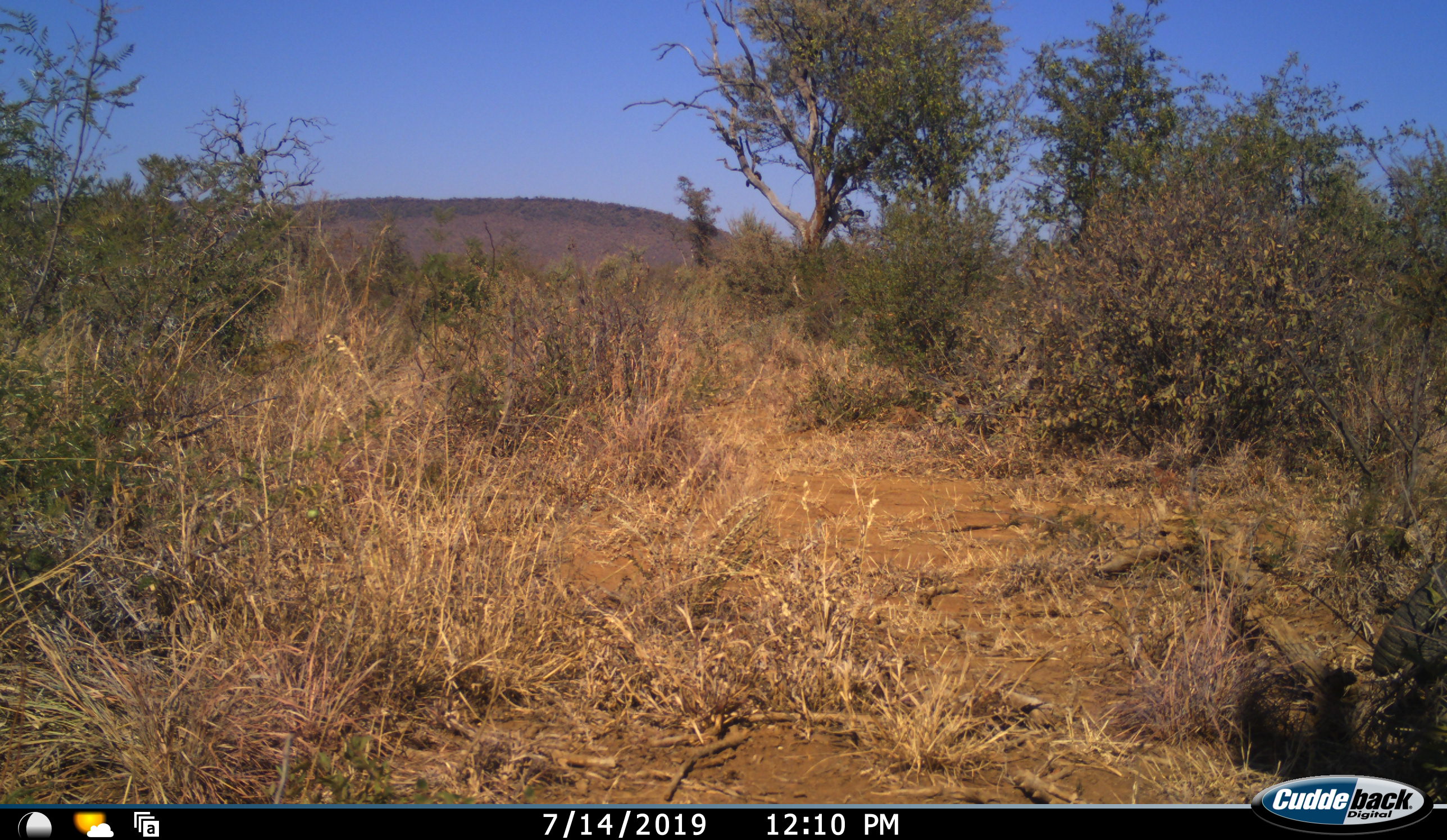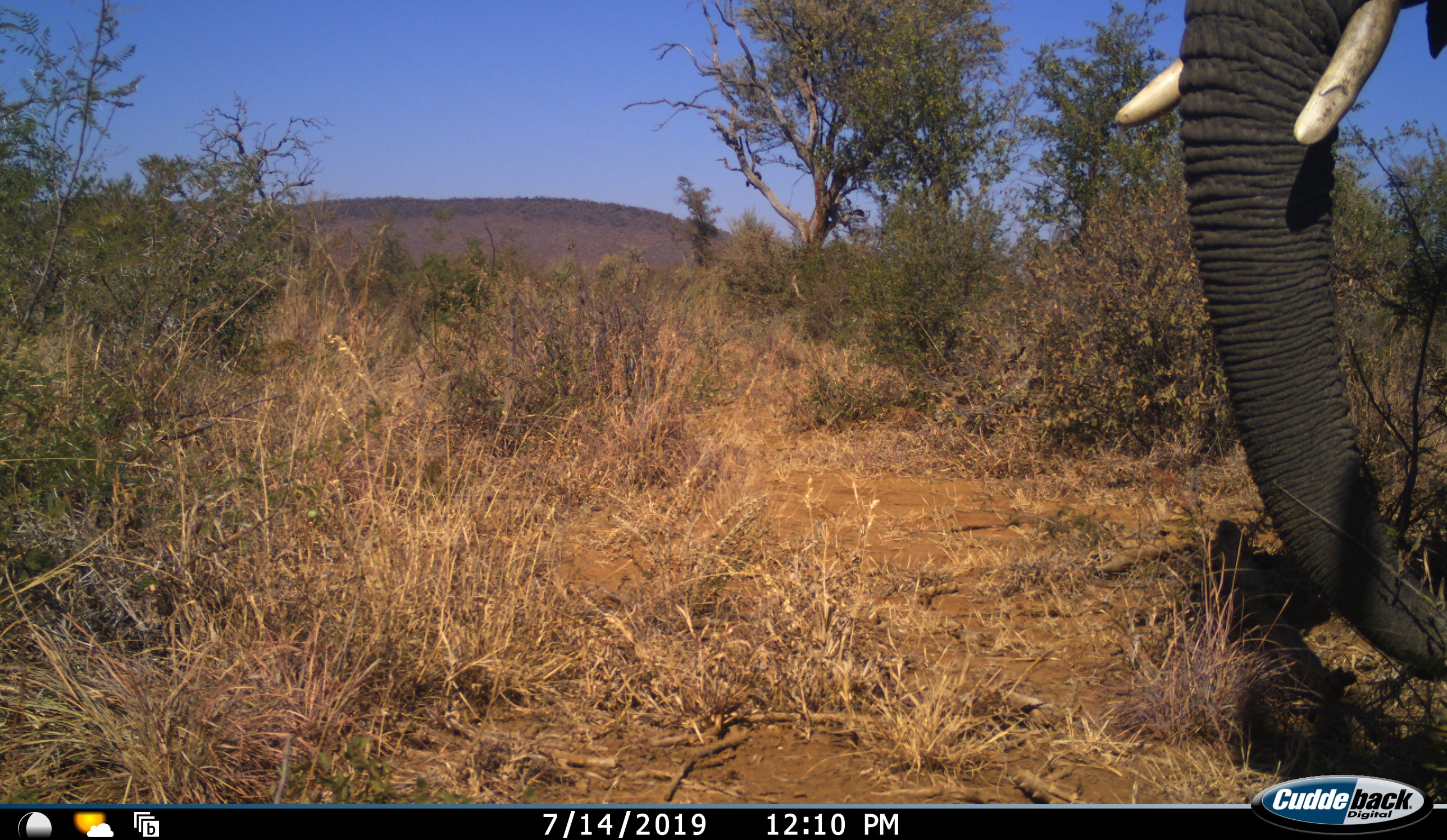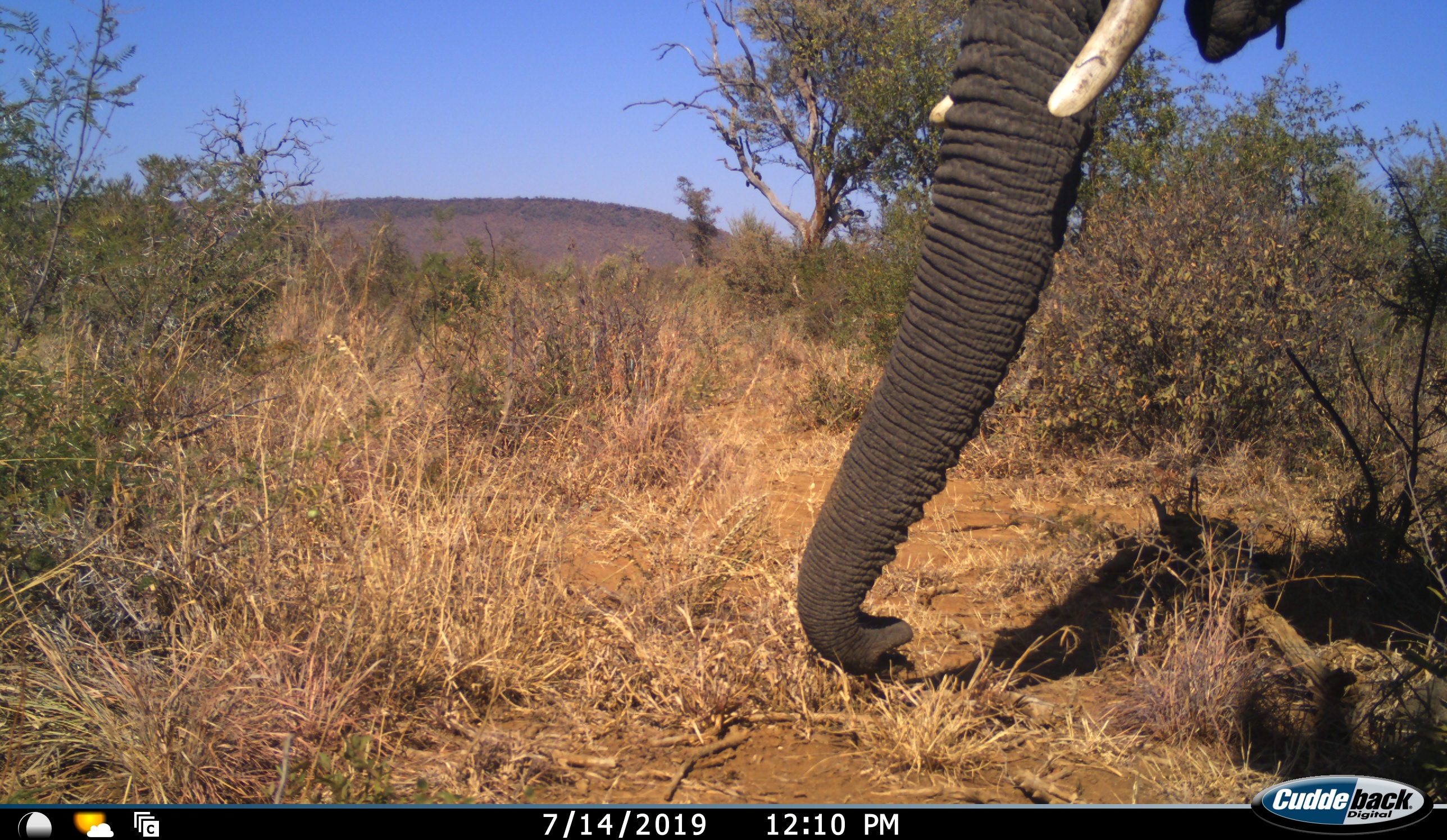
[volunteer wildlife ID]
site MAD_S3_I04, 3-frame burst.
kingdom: Animalia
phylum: Chordata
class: Mammalia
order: Proboscidea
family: Elephantidae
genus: Loxodonta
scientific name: Loxodonta africana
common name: african bush elephant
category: elephant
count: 1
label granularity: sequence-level